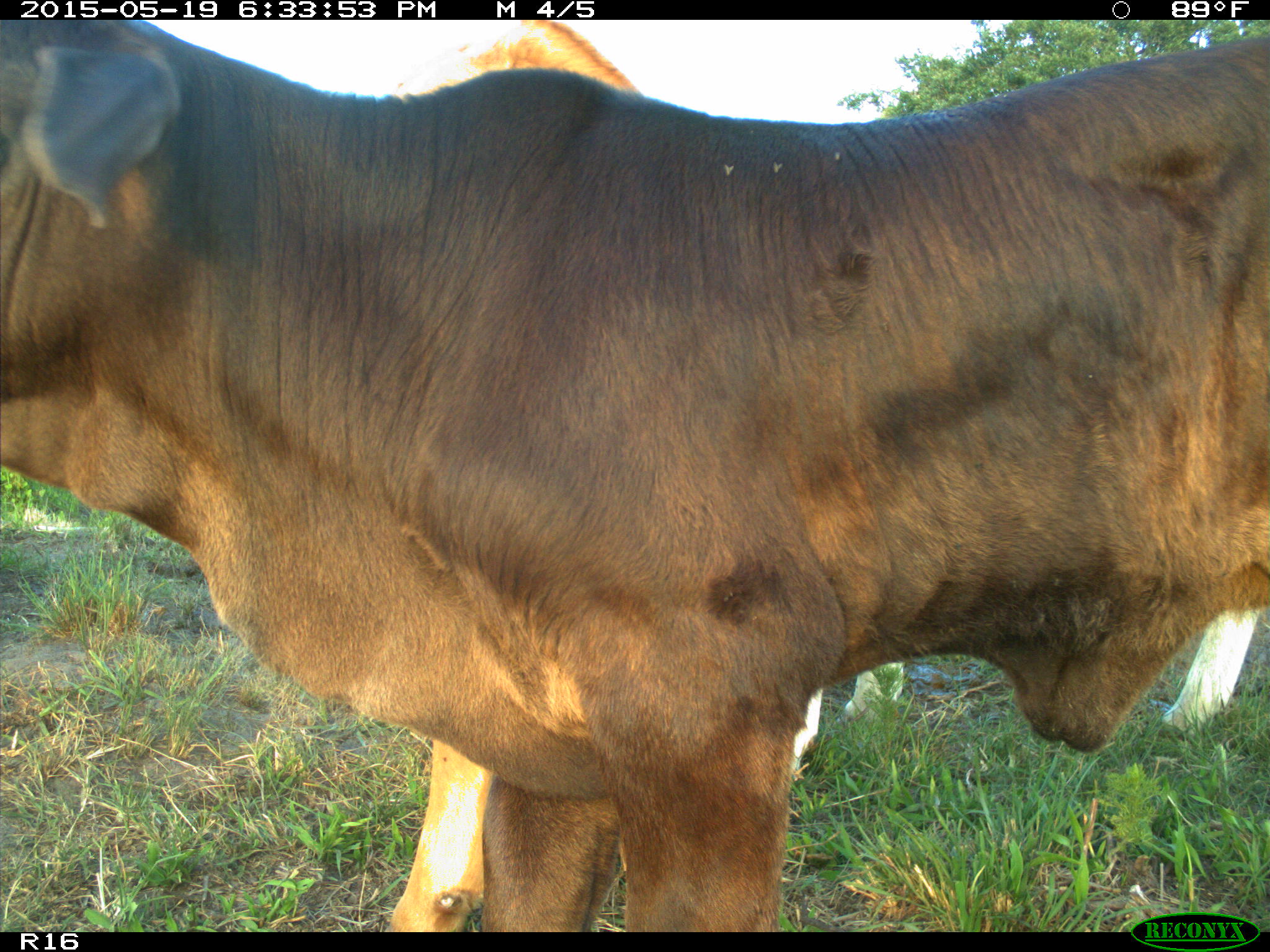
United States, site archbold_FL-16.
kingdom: Animalia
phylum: Chordata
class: Mammalia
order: Artiodactyla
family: Bovidae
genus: Bos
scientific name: Bos taurus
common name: domestic cow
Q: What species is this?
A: Bos taurus (domestic cow).